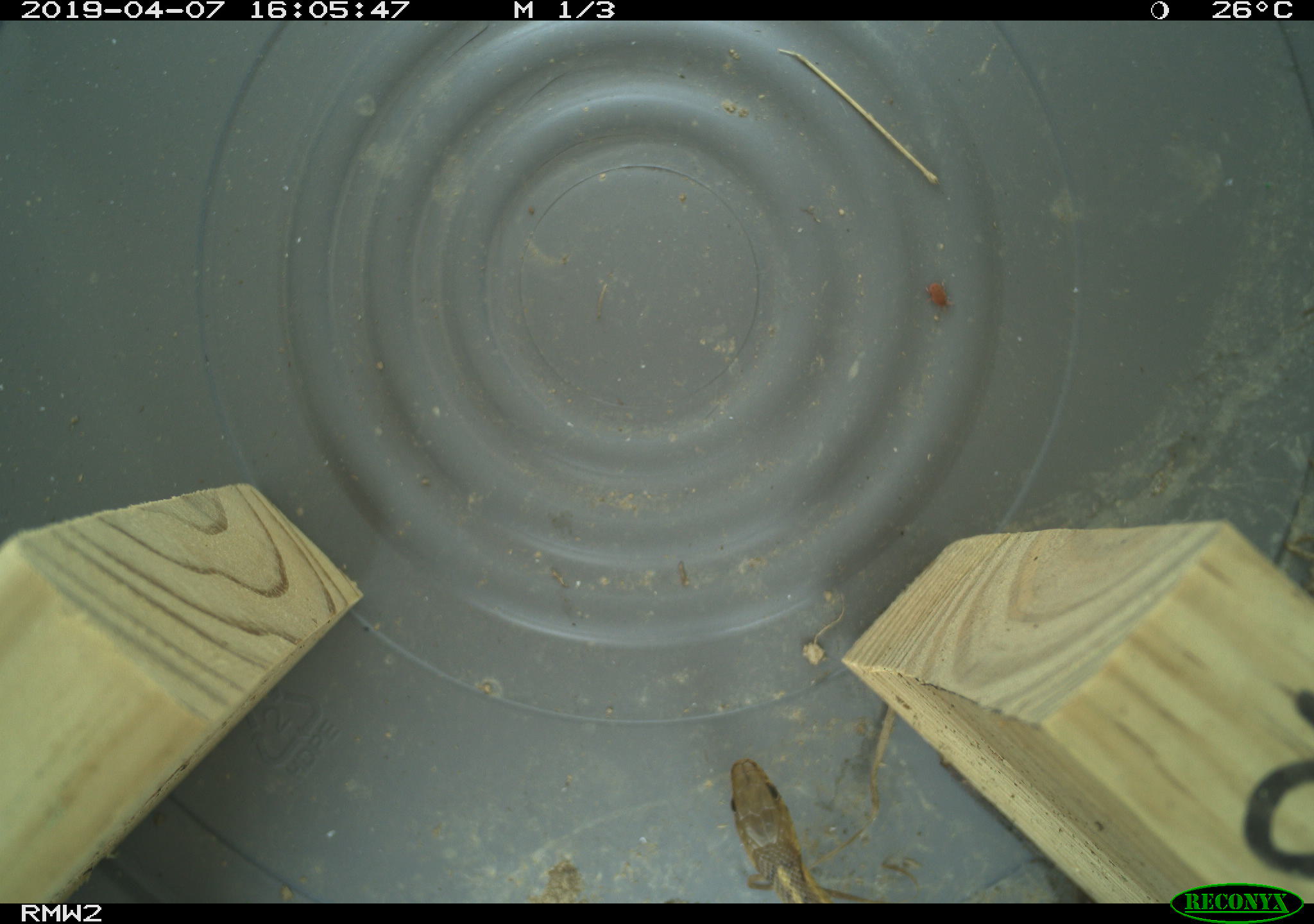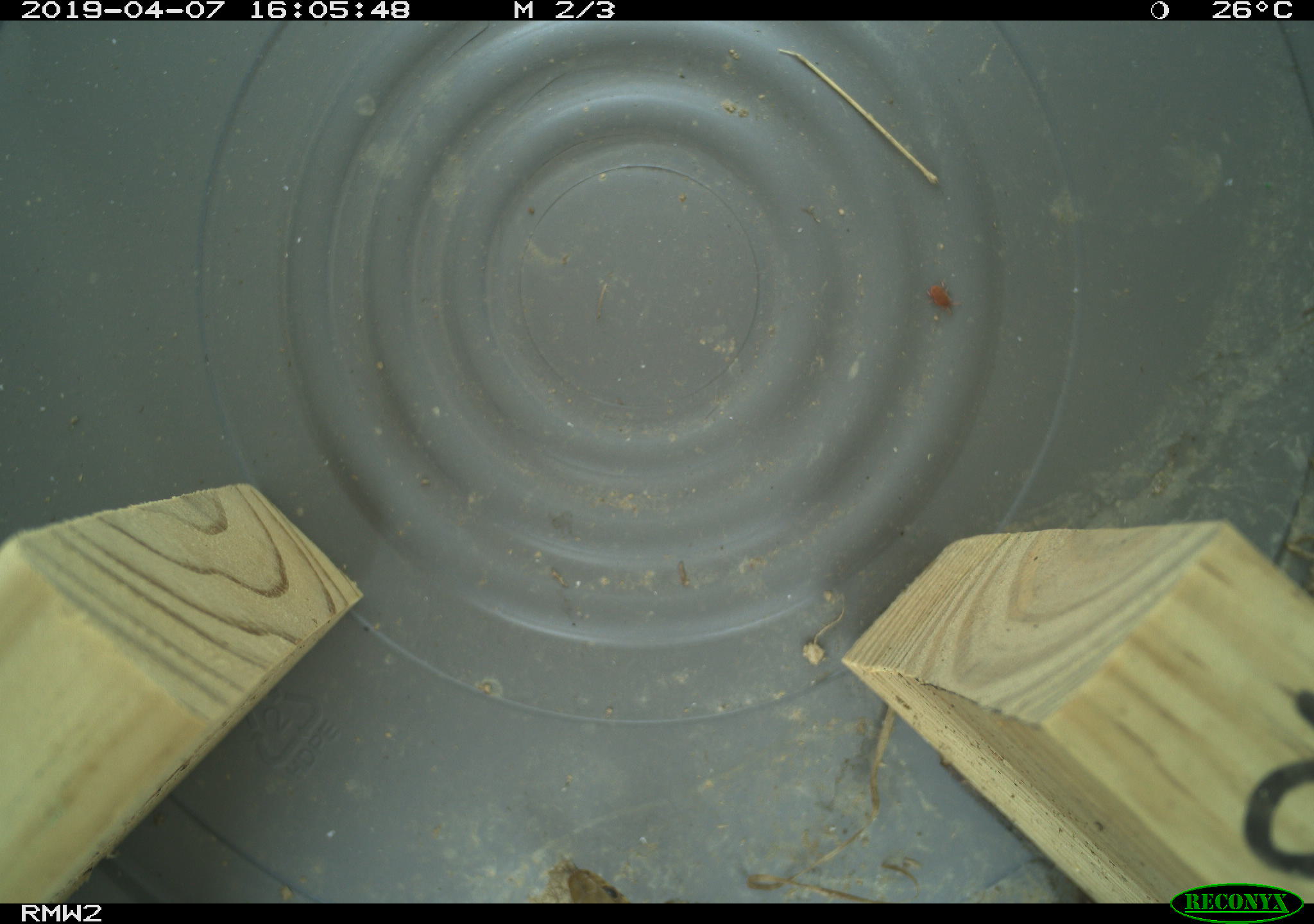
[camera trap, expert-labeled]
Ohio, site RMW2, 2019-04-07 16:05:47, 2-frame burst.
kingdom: Animalia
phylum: Chordata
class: Reptilia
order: Squamata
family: Colubridae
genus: Thamnophis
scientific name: Thamnophis sirtalis sirtalis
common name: eastern gartersnake